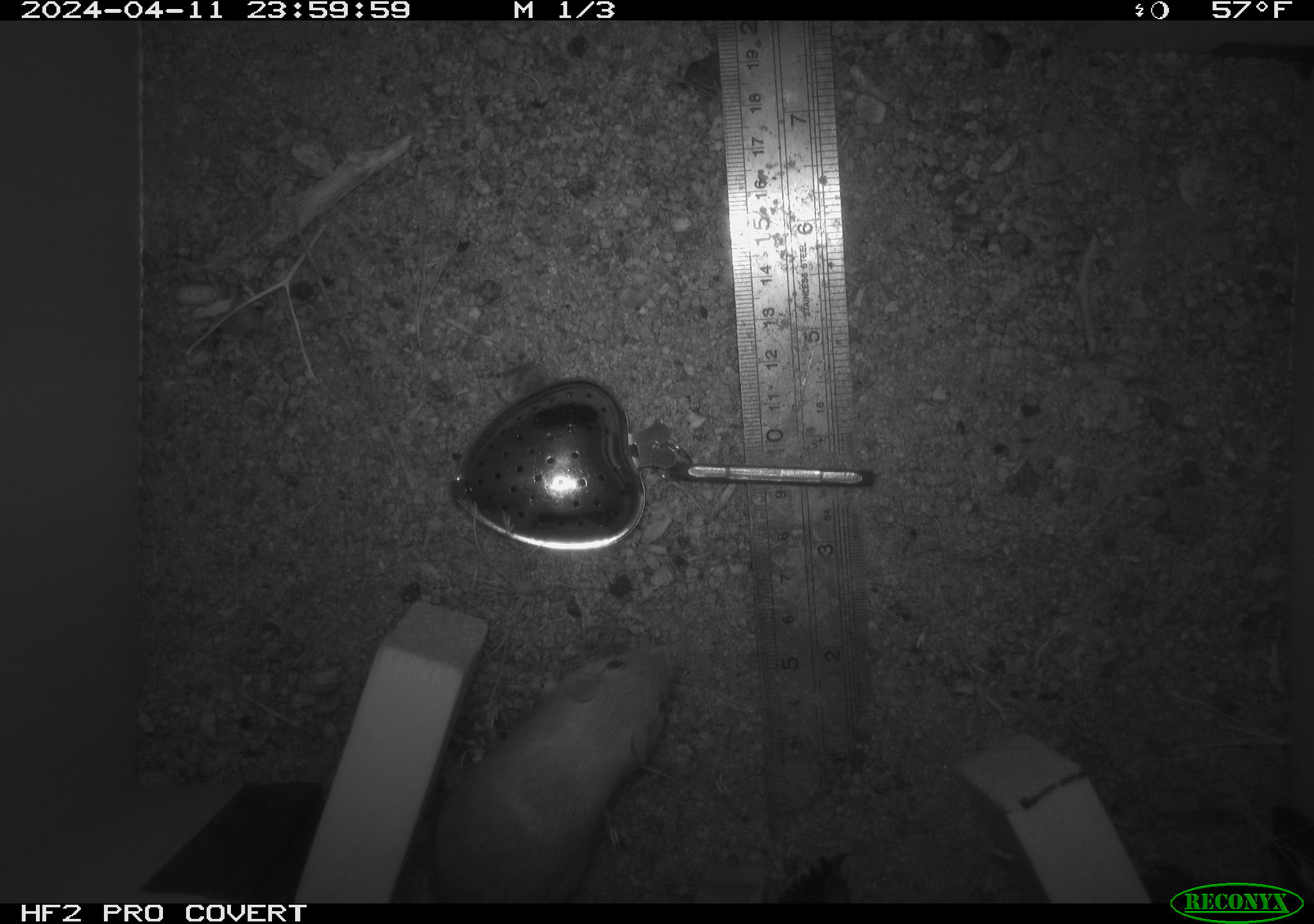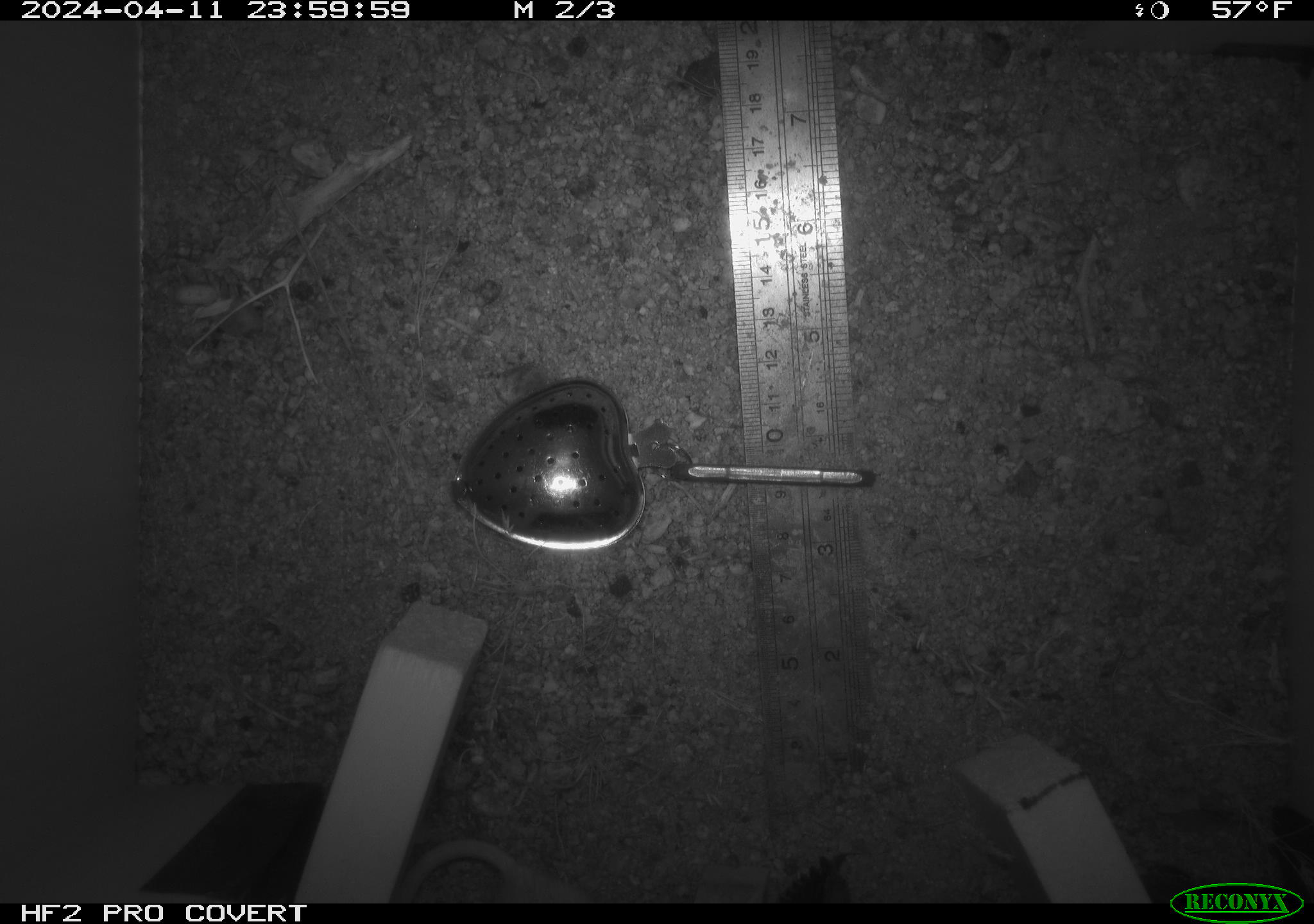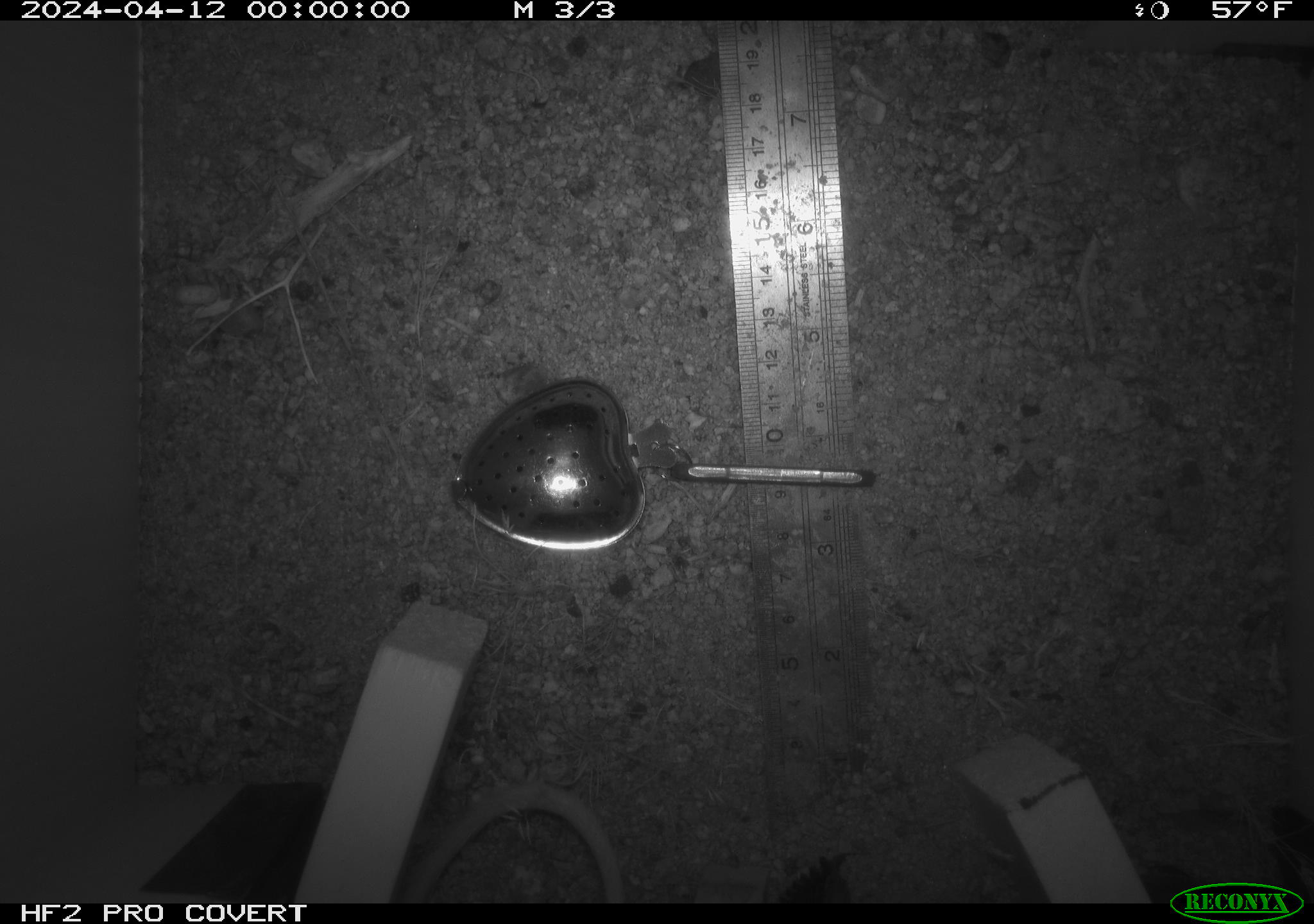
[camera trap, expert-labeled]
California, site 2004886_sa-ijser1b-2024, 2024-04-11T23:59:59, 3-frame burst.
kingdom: Animalia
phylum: Chordata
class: Mammalia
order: Rodentia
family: Heteromyidae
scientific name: Heteromyidae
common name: kangaroo rats and pocket mice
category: heteromyidae family